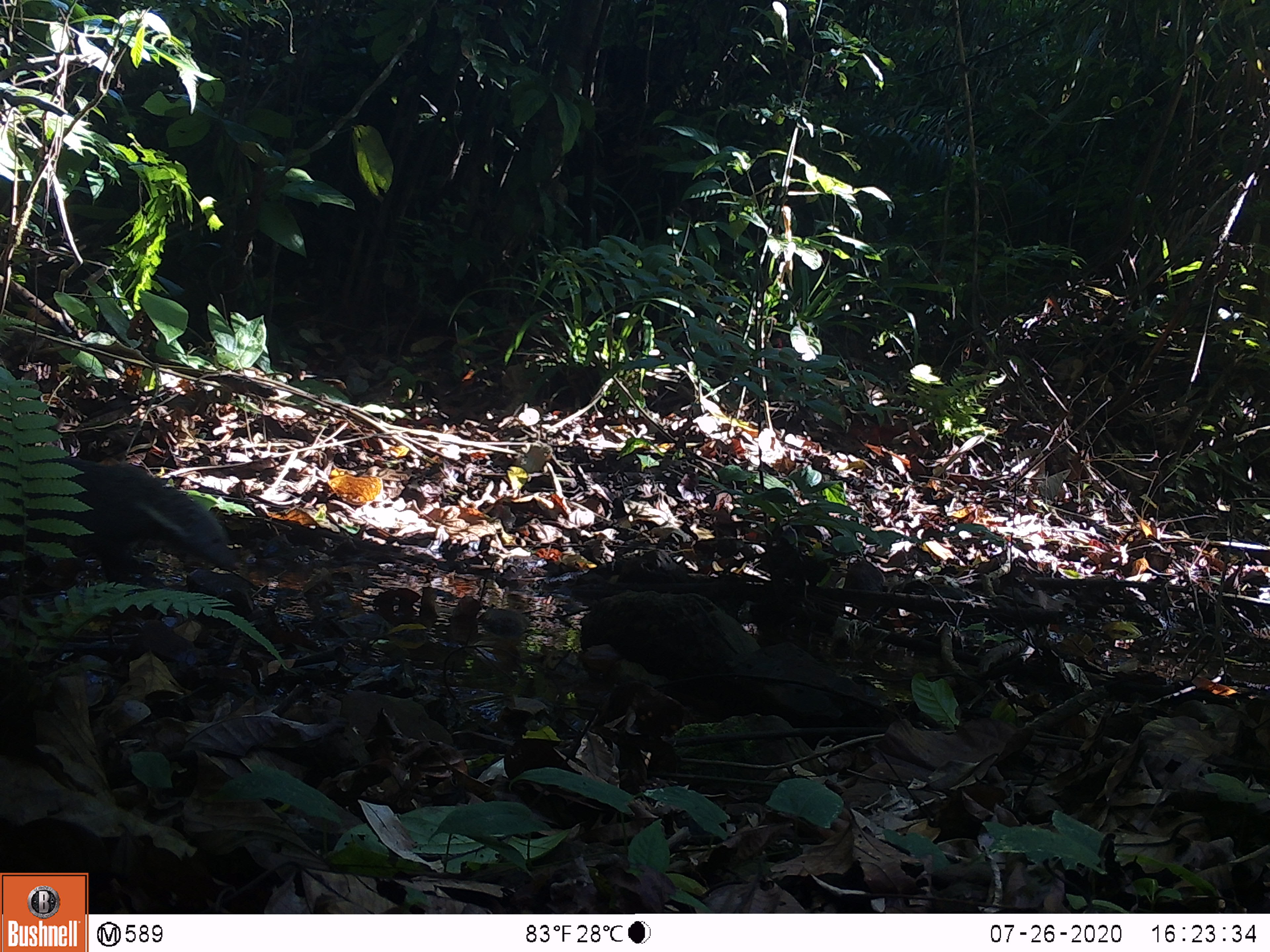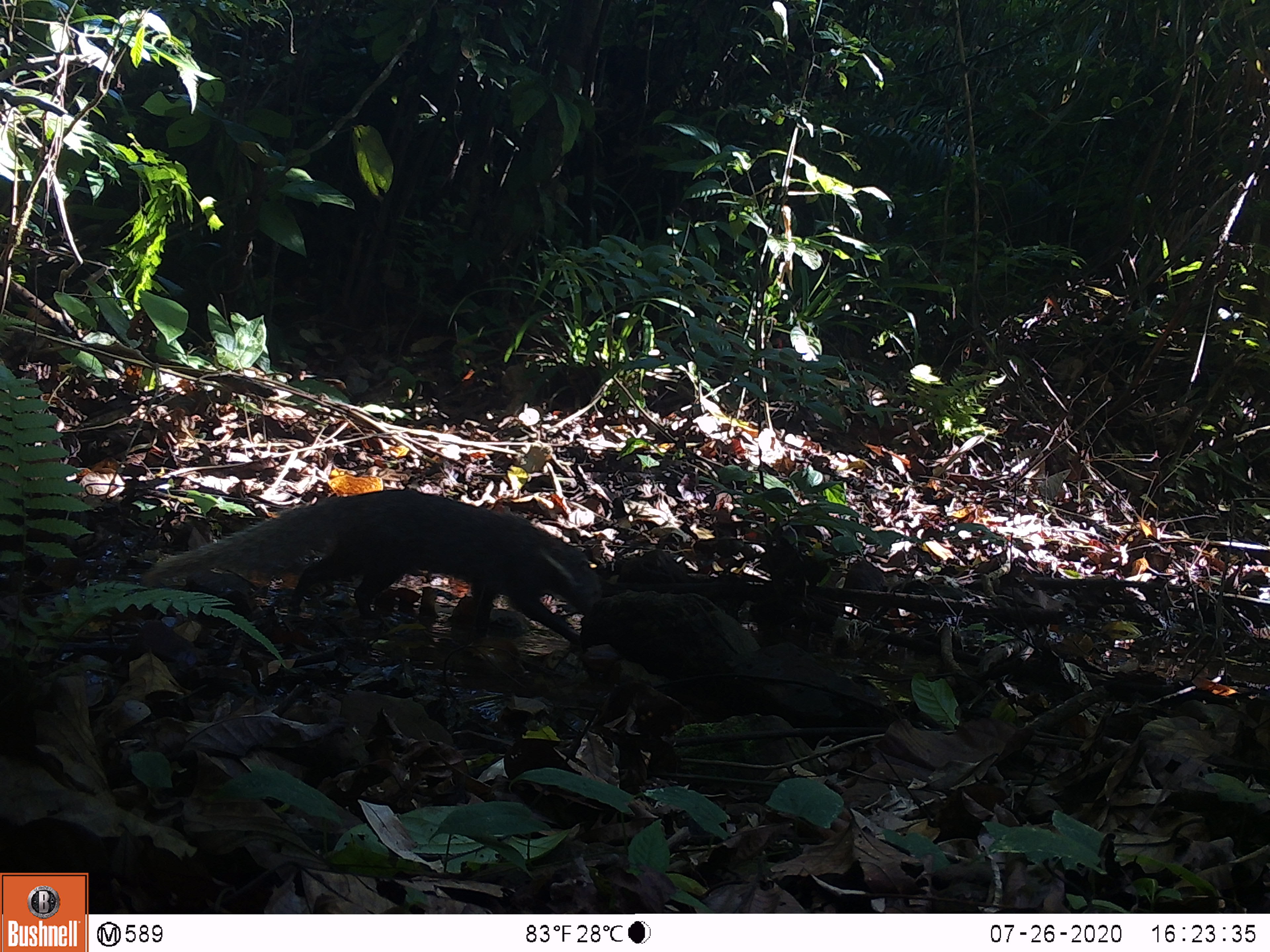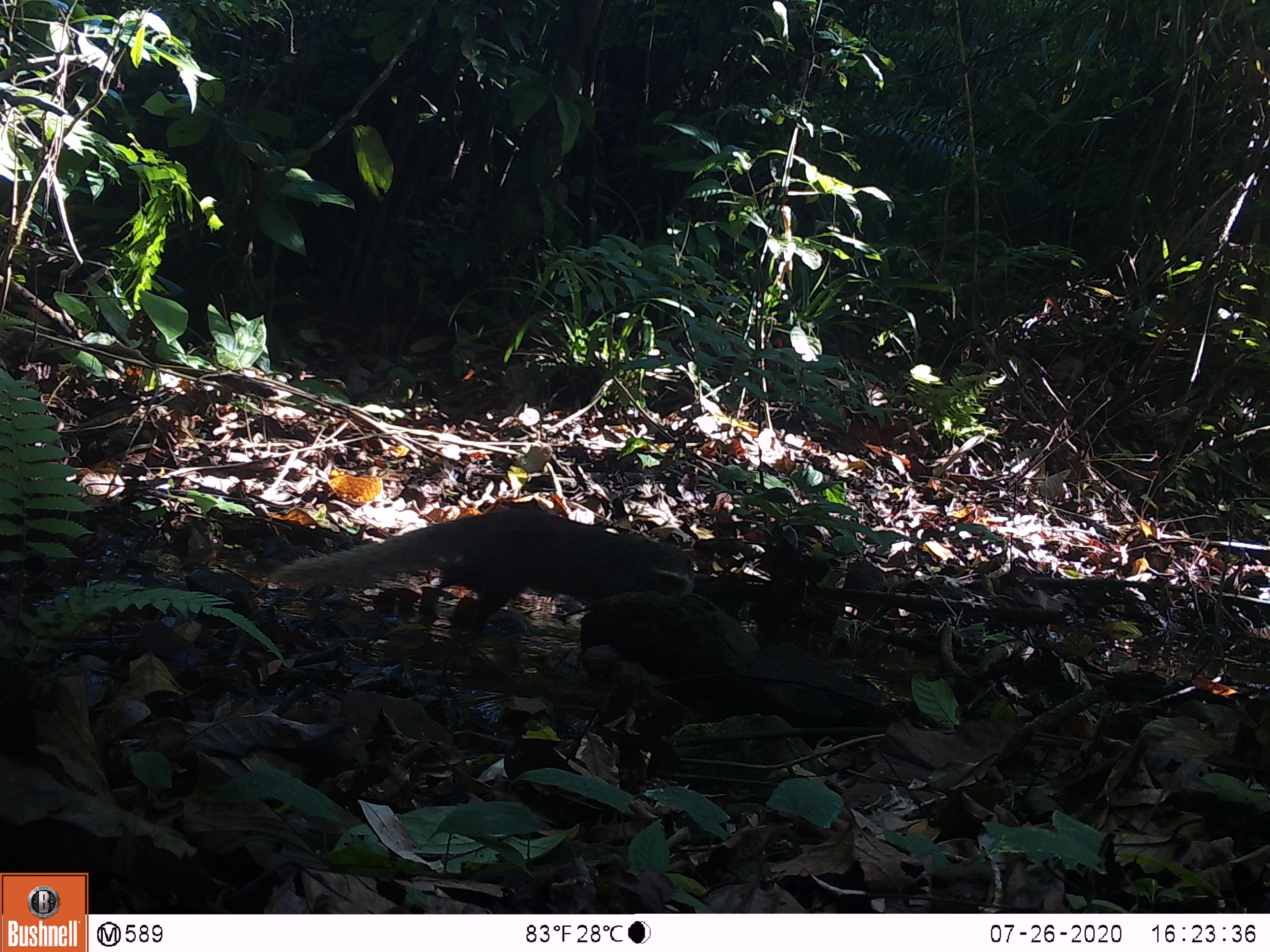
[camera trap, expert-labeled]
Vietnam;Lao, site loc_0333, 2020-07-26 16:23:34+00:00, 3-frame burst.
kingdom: Animalia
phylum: Chordata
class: Mammalia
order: Carnivora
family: Herpestidae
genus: Urva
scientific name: Urva urva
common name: crab-eating mongoose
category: crab eating mongoose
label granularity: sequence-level